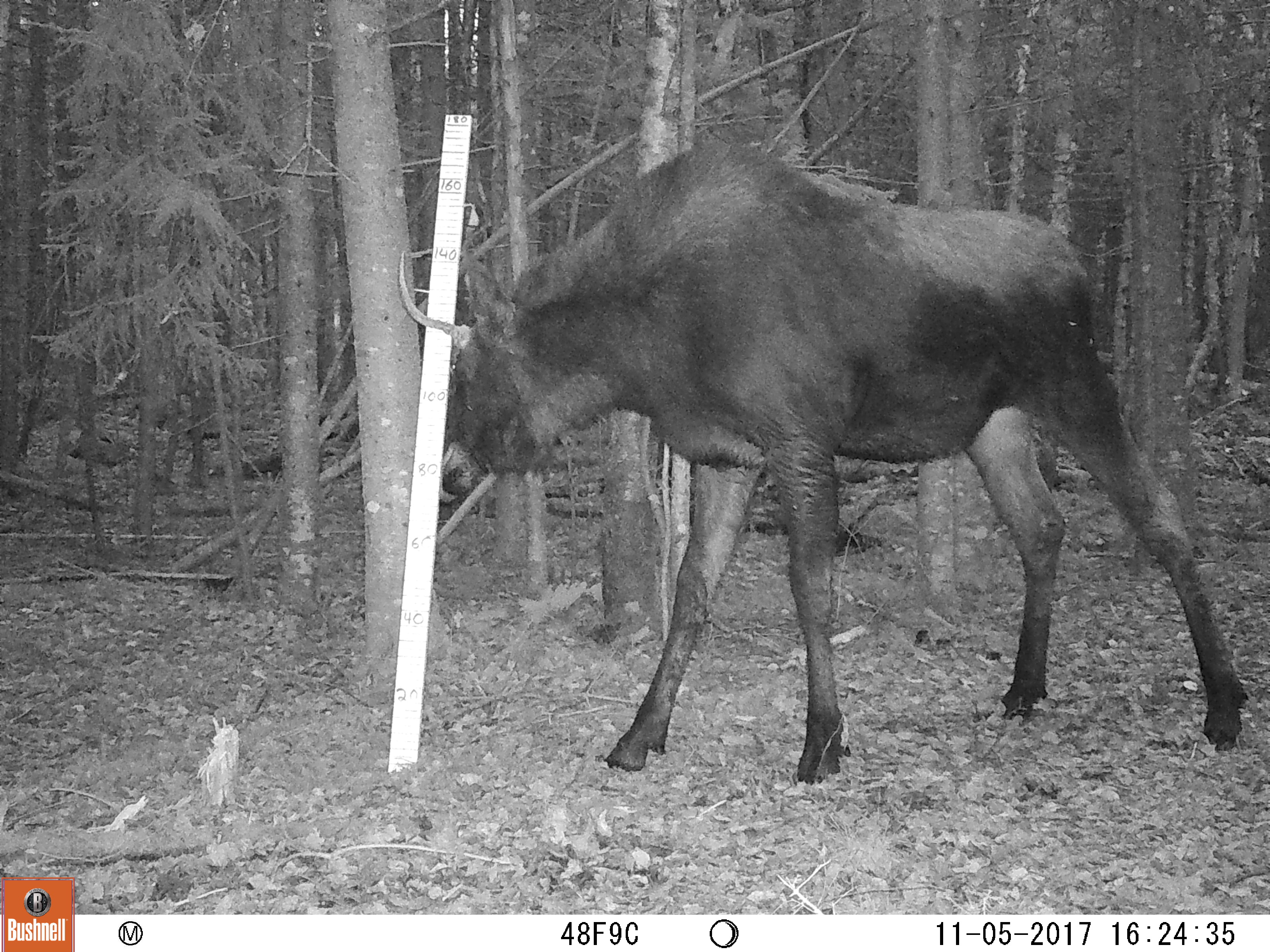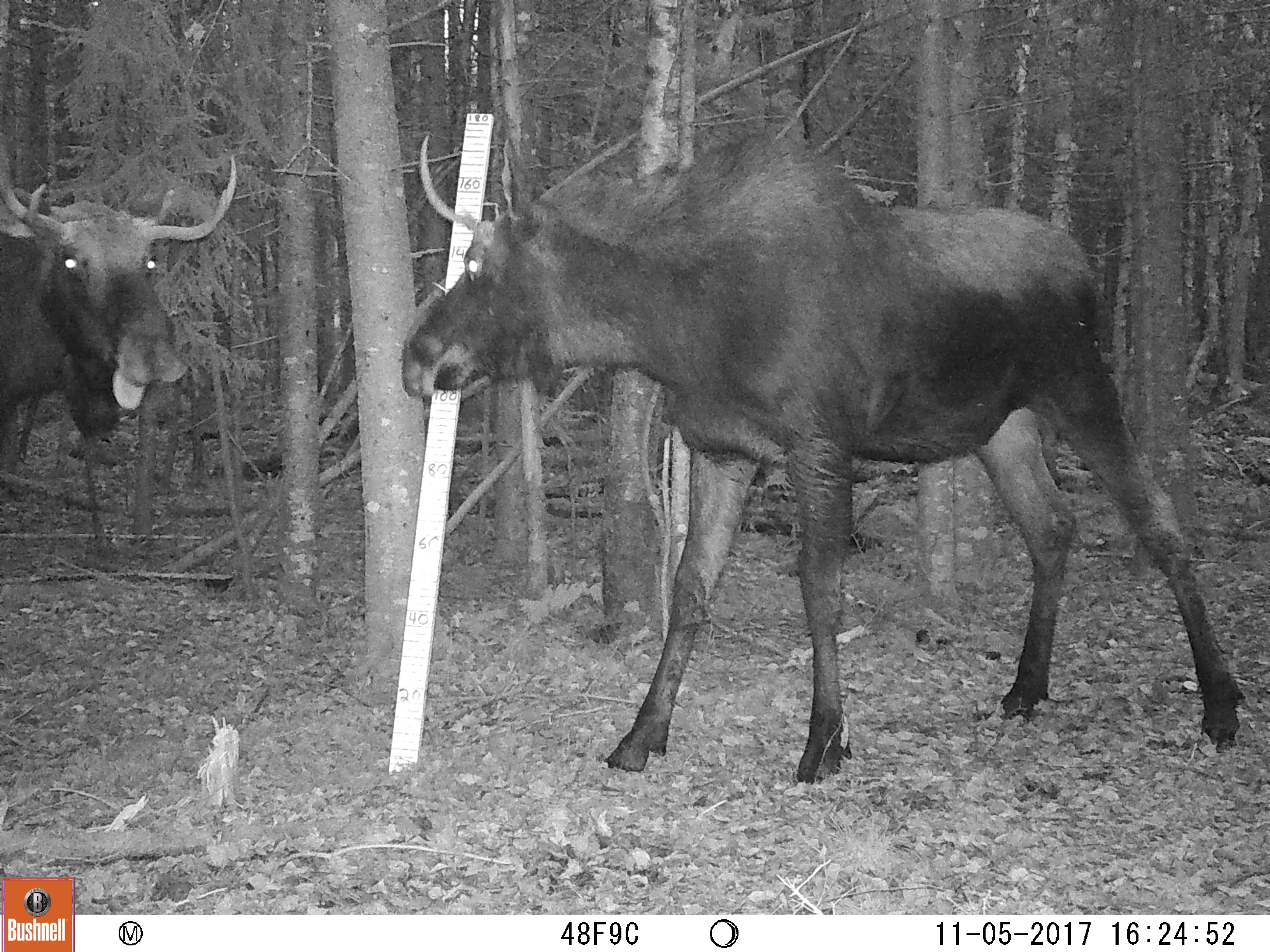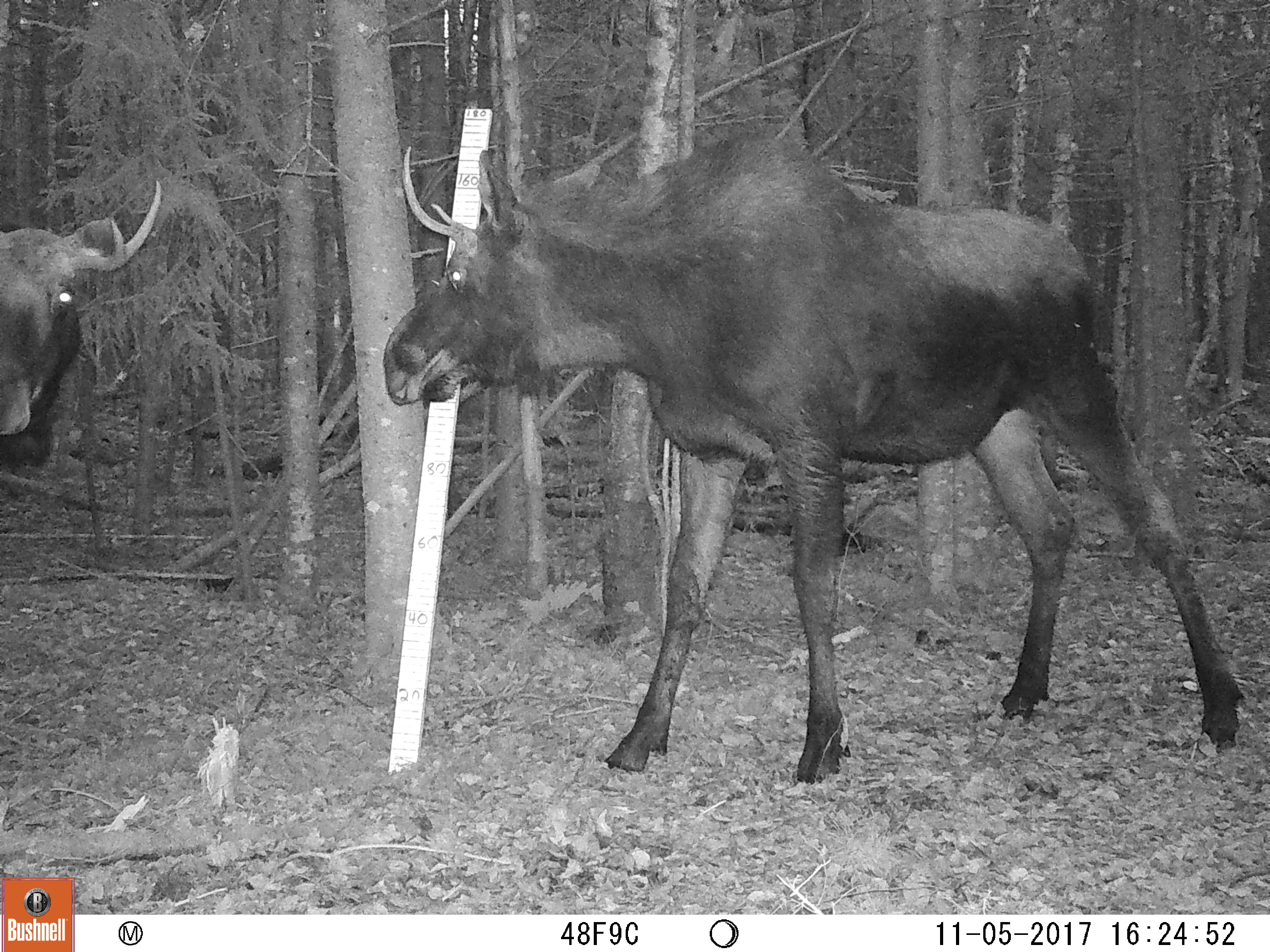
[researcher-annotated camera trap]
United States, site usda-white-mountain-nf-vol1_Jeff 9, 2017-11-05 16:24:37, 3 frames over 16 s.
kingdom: Animalia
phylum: Chordata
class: Mammalia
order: Artiodactyla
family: Cervidae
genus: Alces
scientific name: Alces alces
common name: moose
Moose (Alces alces).